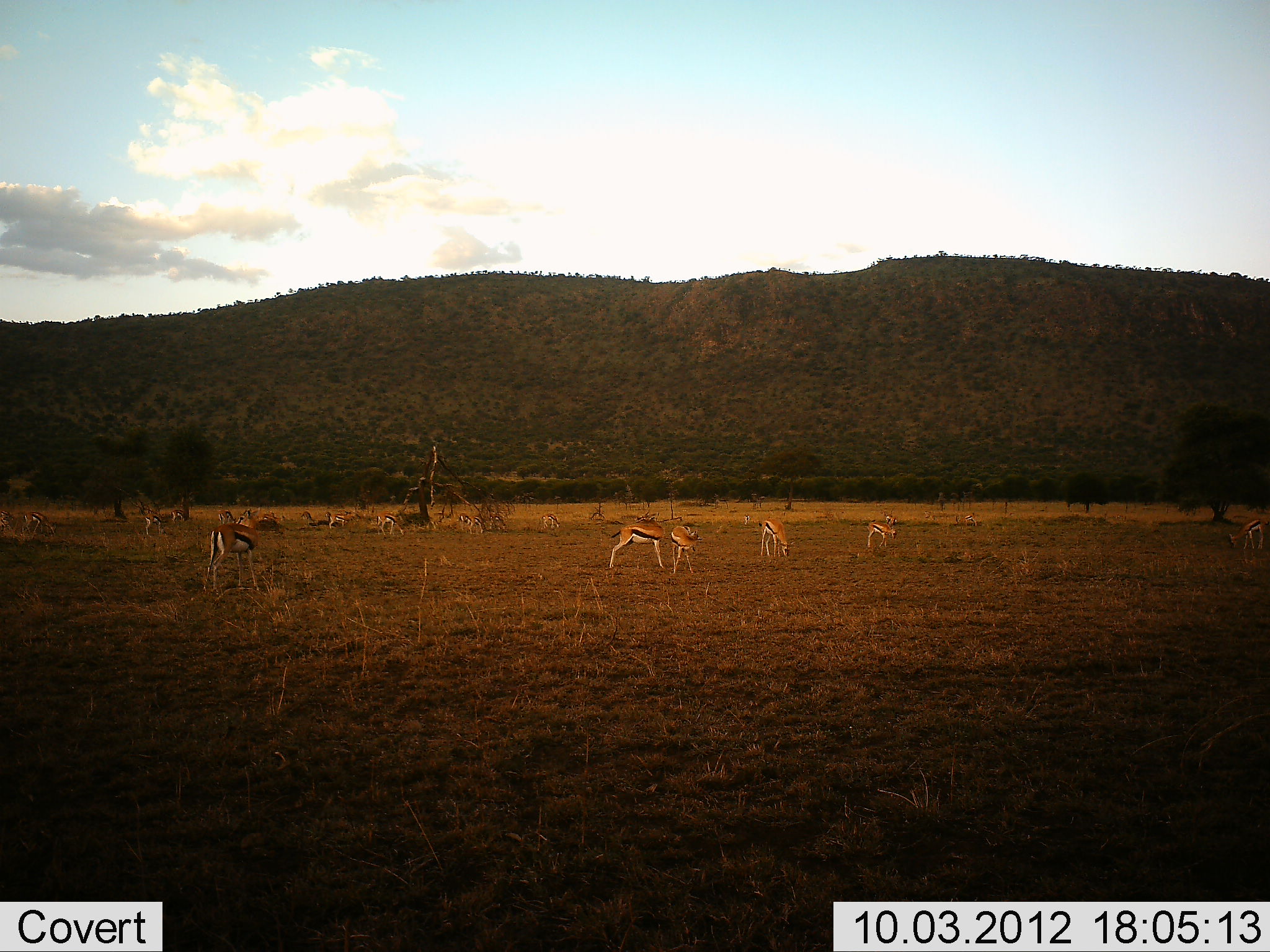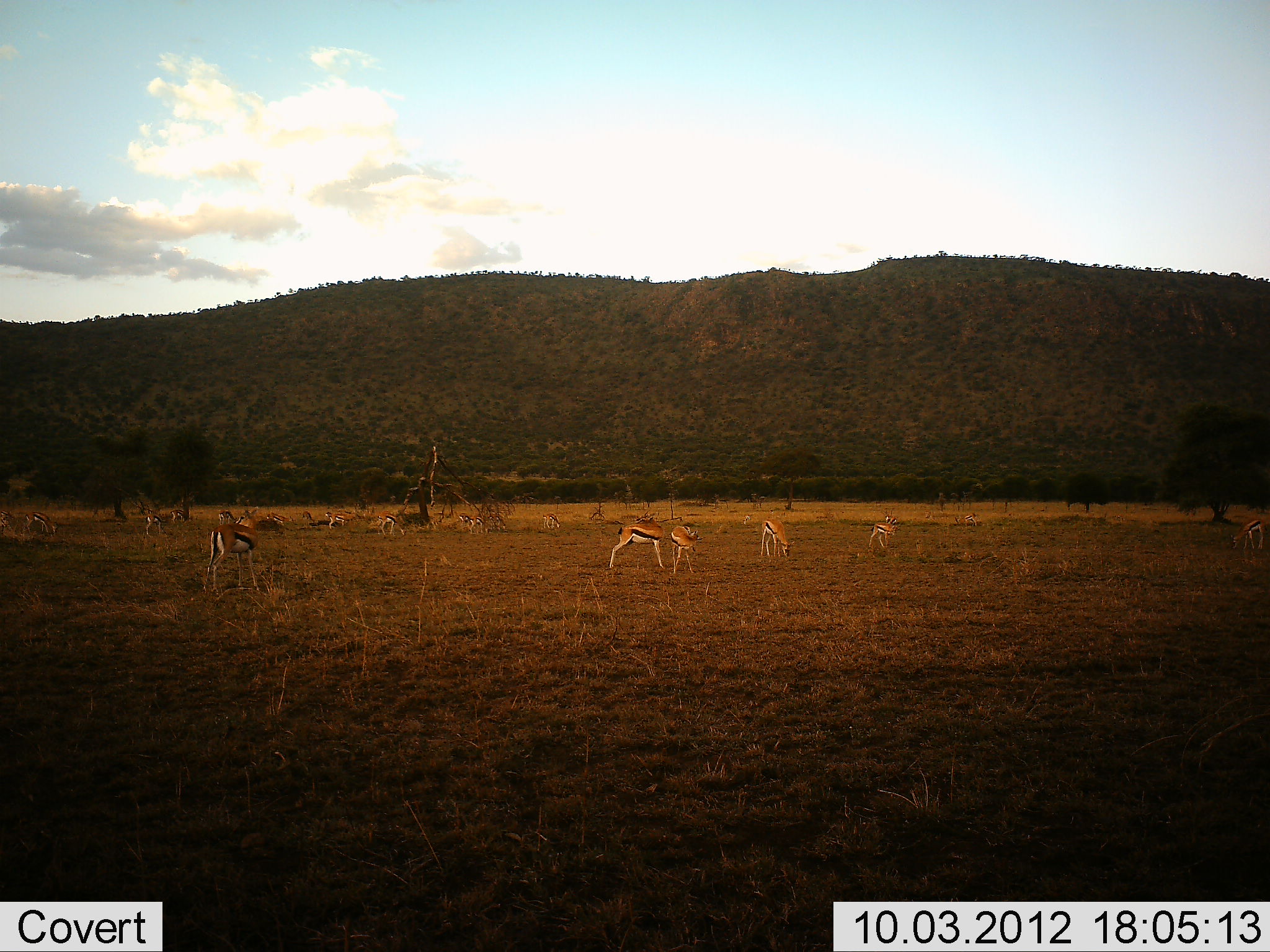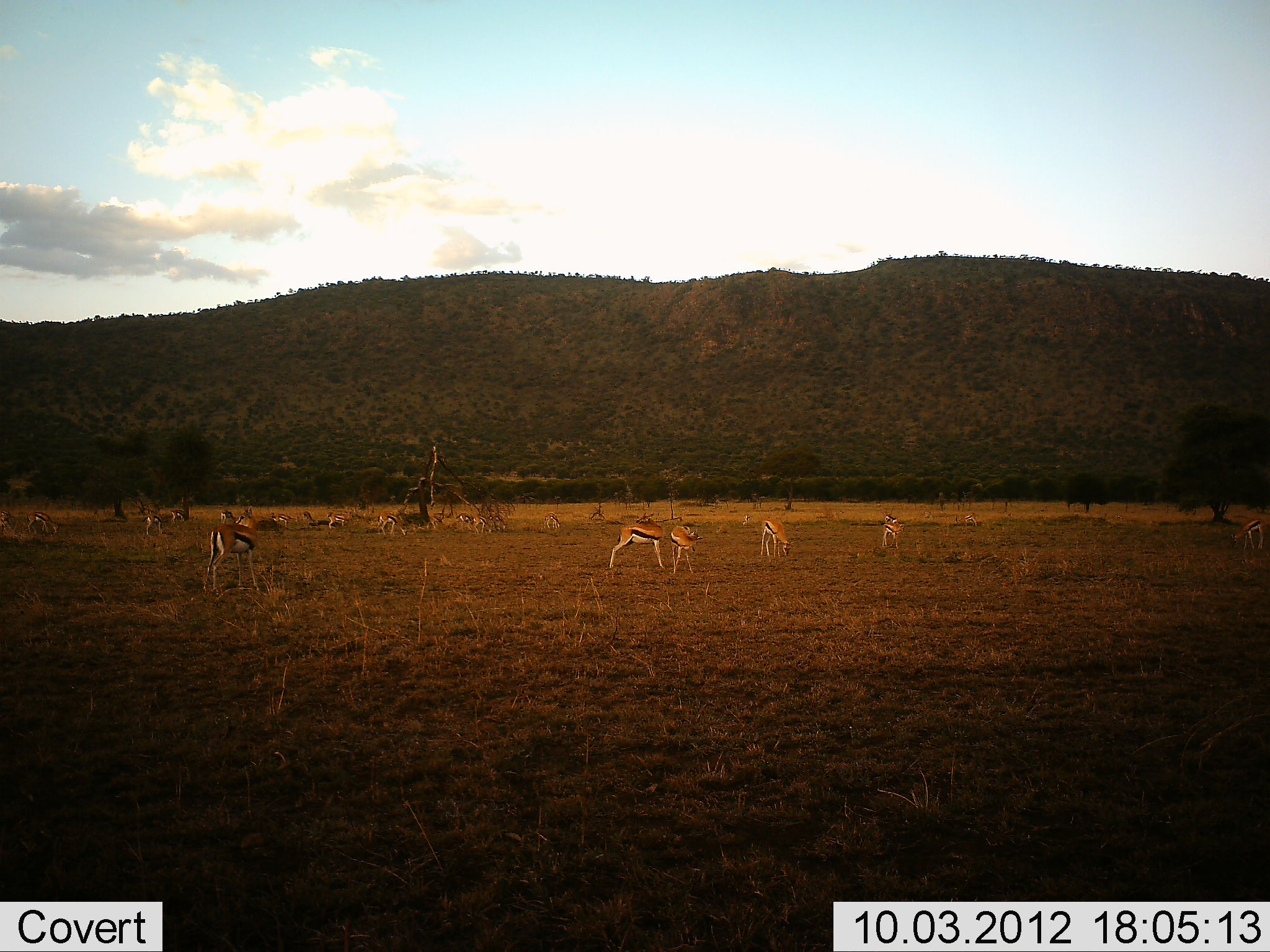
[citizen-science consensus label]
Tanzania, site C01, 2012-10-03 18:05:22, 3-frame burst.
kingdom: Animalia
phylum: Chordata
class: Mammalia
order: Artiodactyla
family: Bovidae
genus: Eudorcas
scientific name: Eudorcas thomsonii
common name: thomson's gazelle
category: gazellethomsons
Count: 11-50.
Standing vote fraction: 60%.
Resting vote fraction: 10%.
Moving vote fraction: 50%.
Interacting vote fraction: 30%.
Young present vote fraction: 20%.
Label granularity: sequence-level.